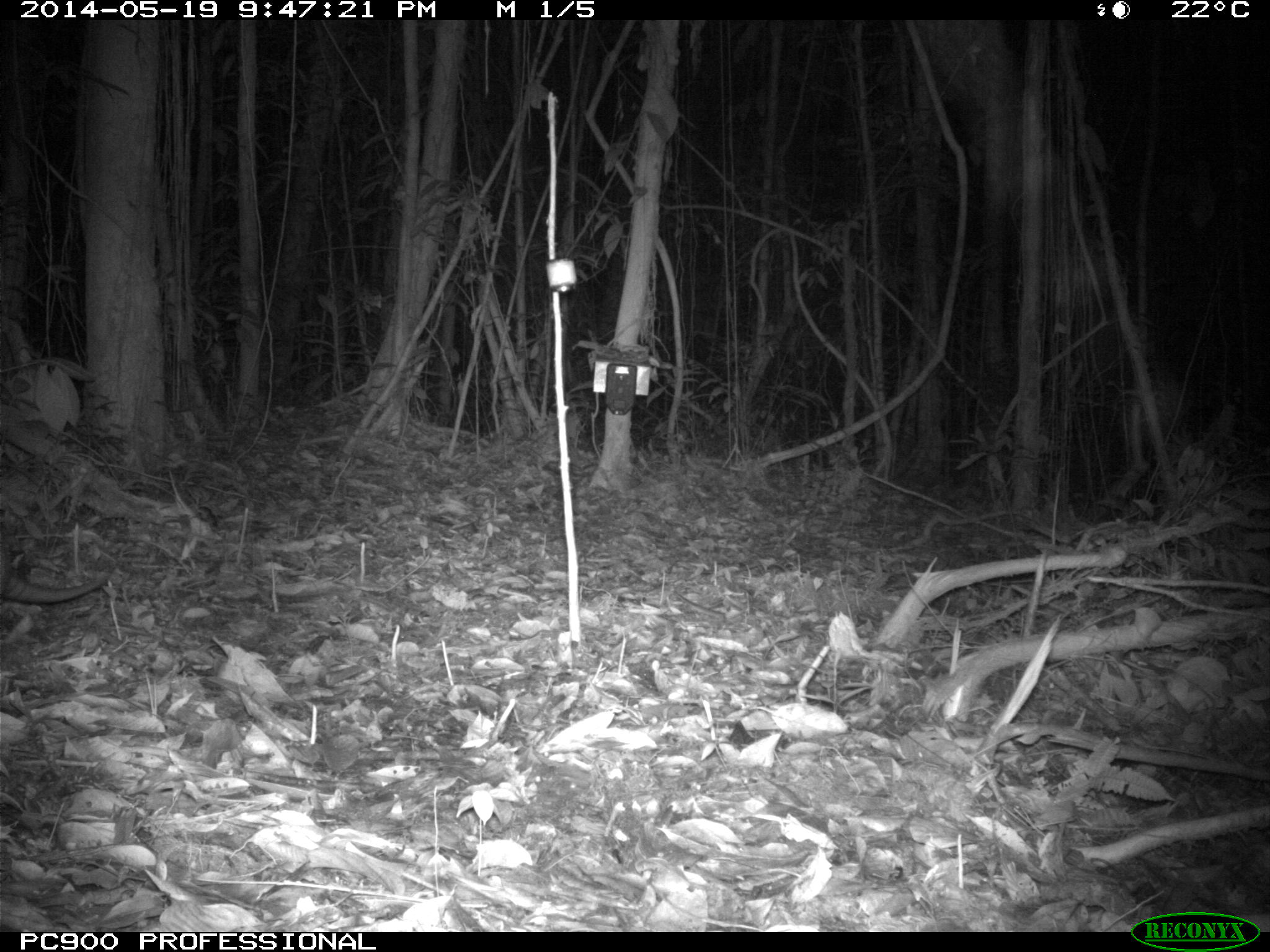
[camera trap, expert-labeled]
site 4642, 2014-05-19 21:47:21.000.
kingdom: Animalia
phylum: Chordata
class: Mammalia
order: Cingulata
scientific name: Cingulata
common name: armadillo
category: unknown armadillo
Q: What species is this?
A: Unknown armadillo (armadillo) (Cingulata).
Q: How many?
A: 1.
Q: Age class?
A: Adult.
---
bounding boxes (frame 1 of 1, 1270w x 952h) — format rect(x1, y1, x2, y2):
unknown armadillo: rect(0, 539, 108, 604)